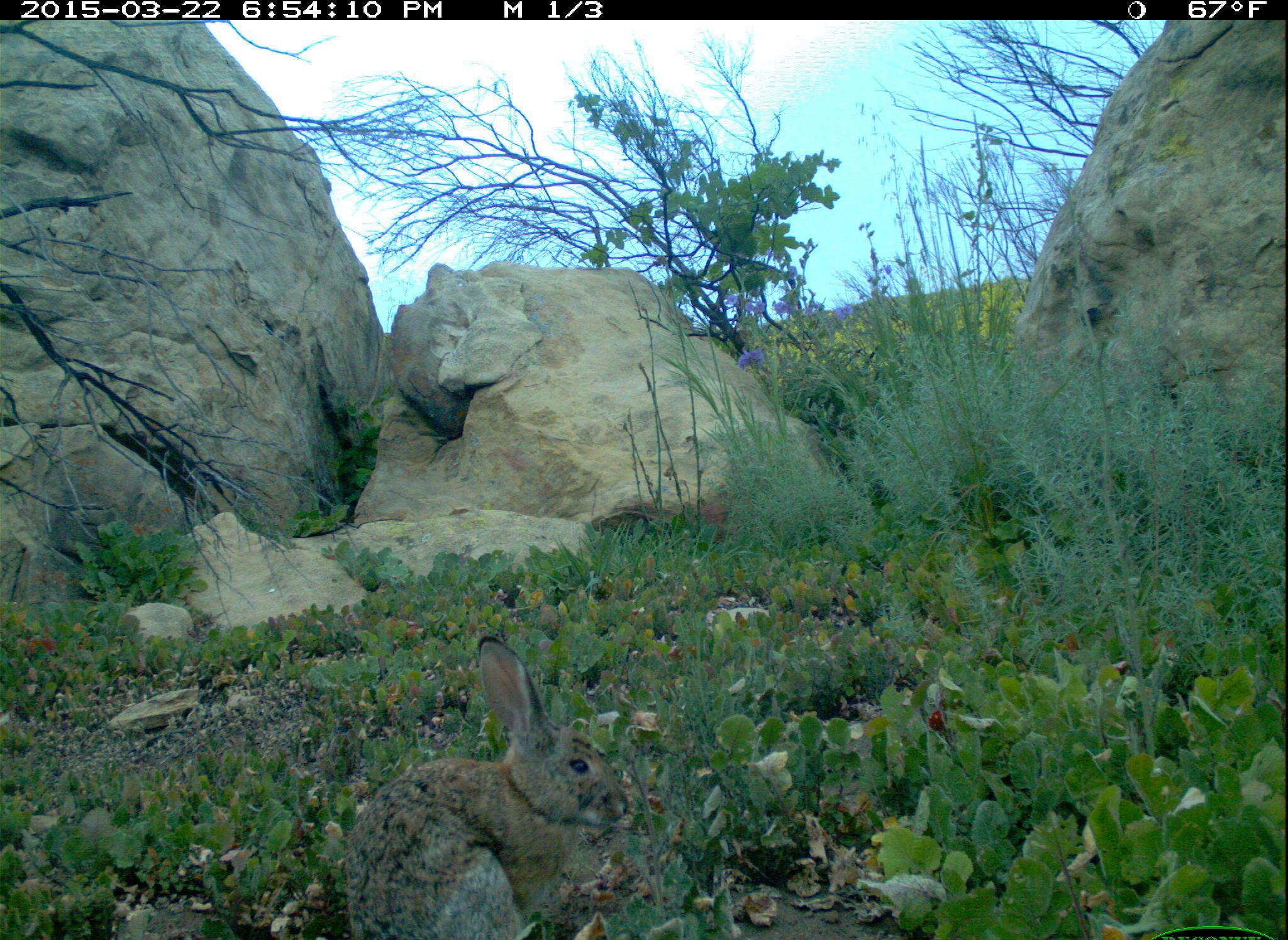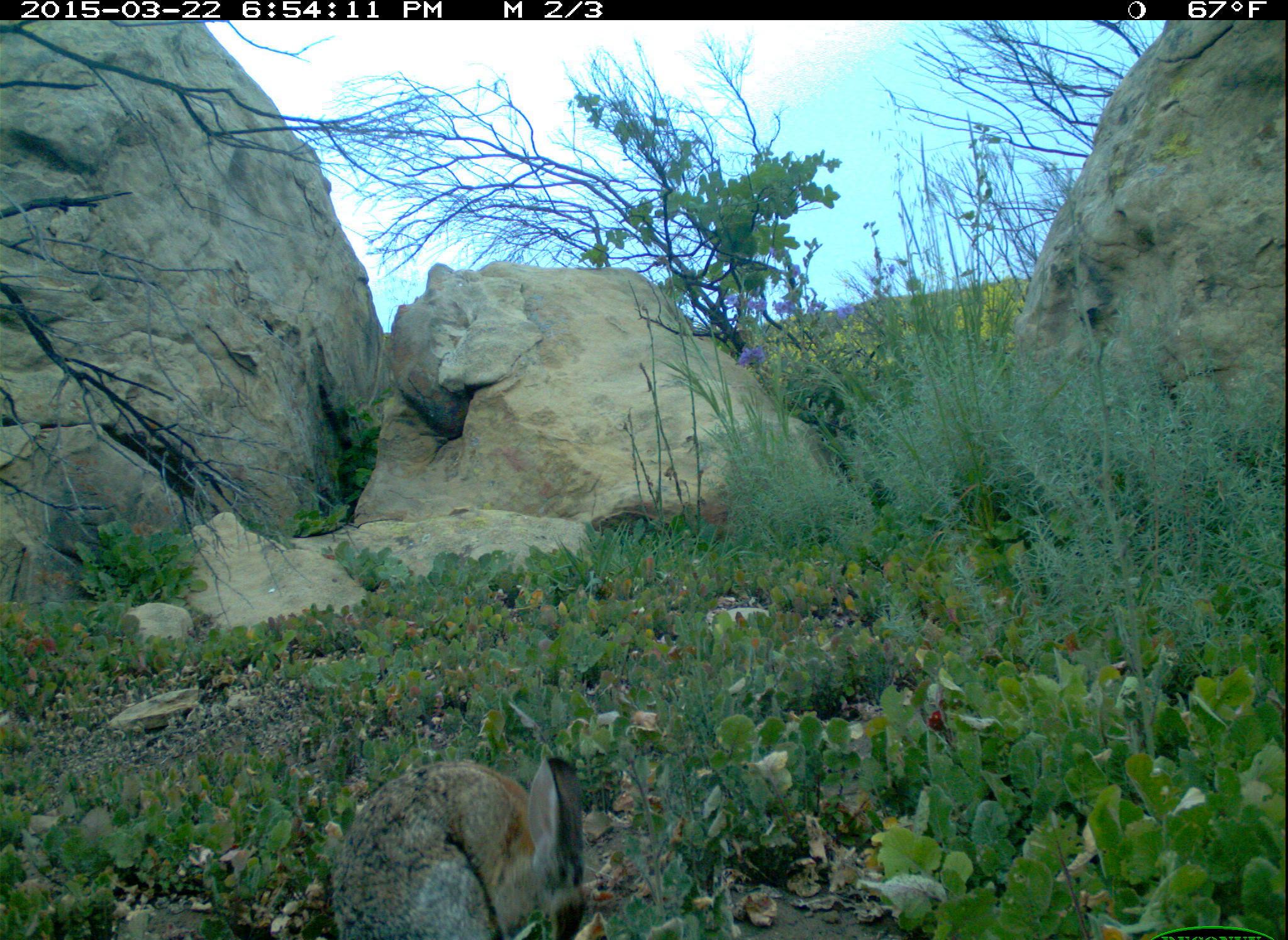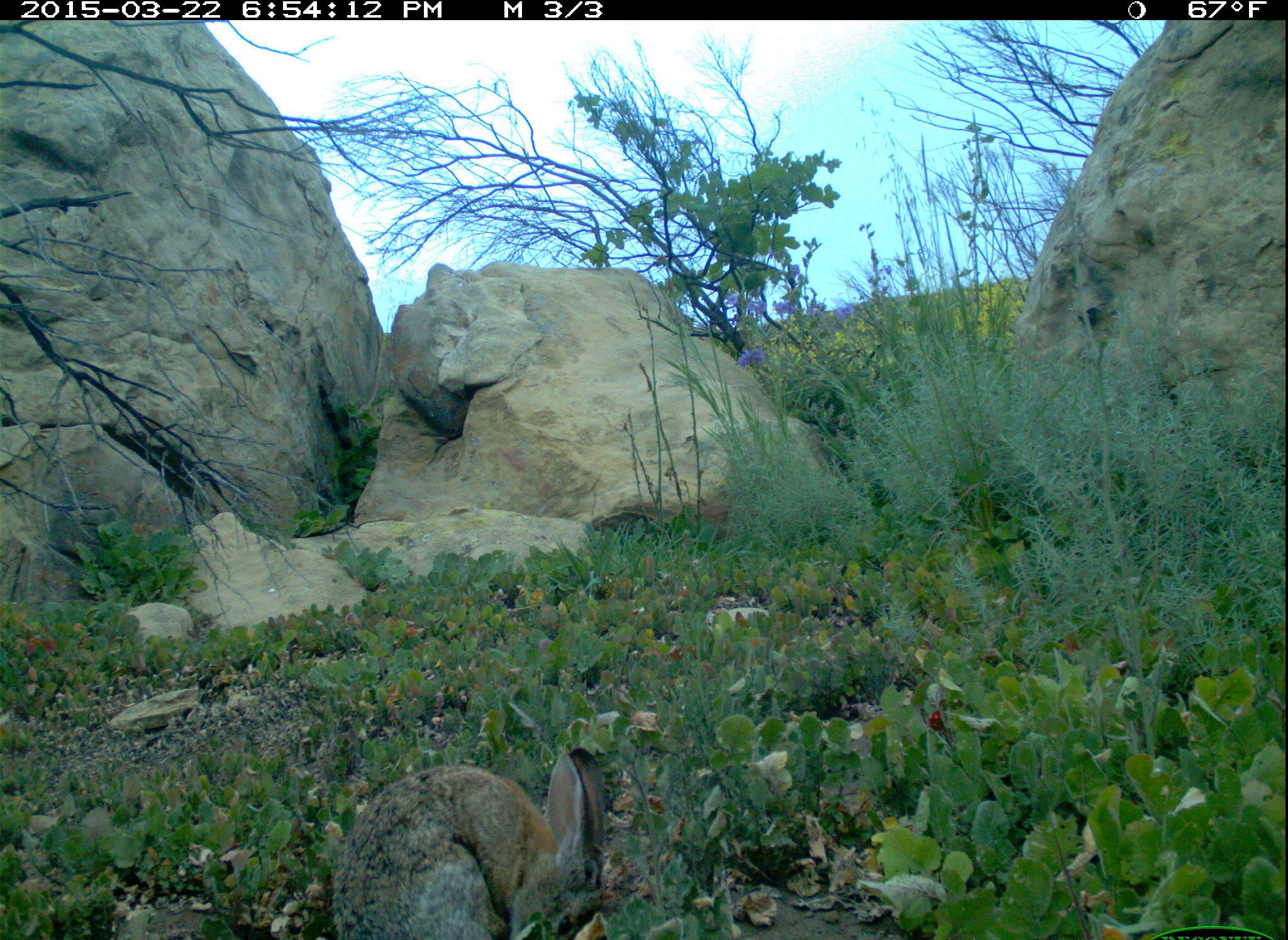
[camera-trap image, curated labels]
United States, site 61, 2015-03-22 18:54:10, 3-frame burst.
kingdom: Animalia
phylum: Chordata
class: Mammalia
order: Lagomorpha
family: Leporidae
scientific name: Leporidae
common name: rabbits and hares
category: rabbit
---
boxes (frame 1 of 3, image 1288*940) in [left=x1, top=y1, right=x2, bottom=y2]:
rabbit: [left=333, top=625, right=639, bottom=940]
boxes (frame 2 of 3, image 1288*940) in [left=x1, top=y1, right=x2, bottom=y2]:
rabbit: [left=316, top=738, right=601, bottom=937]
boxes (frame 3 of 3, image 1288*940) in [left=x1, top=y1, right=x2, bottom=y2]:
rabbit: [left=325, top=740, right=618, bottom=940]